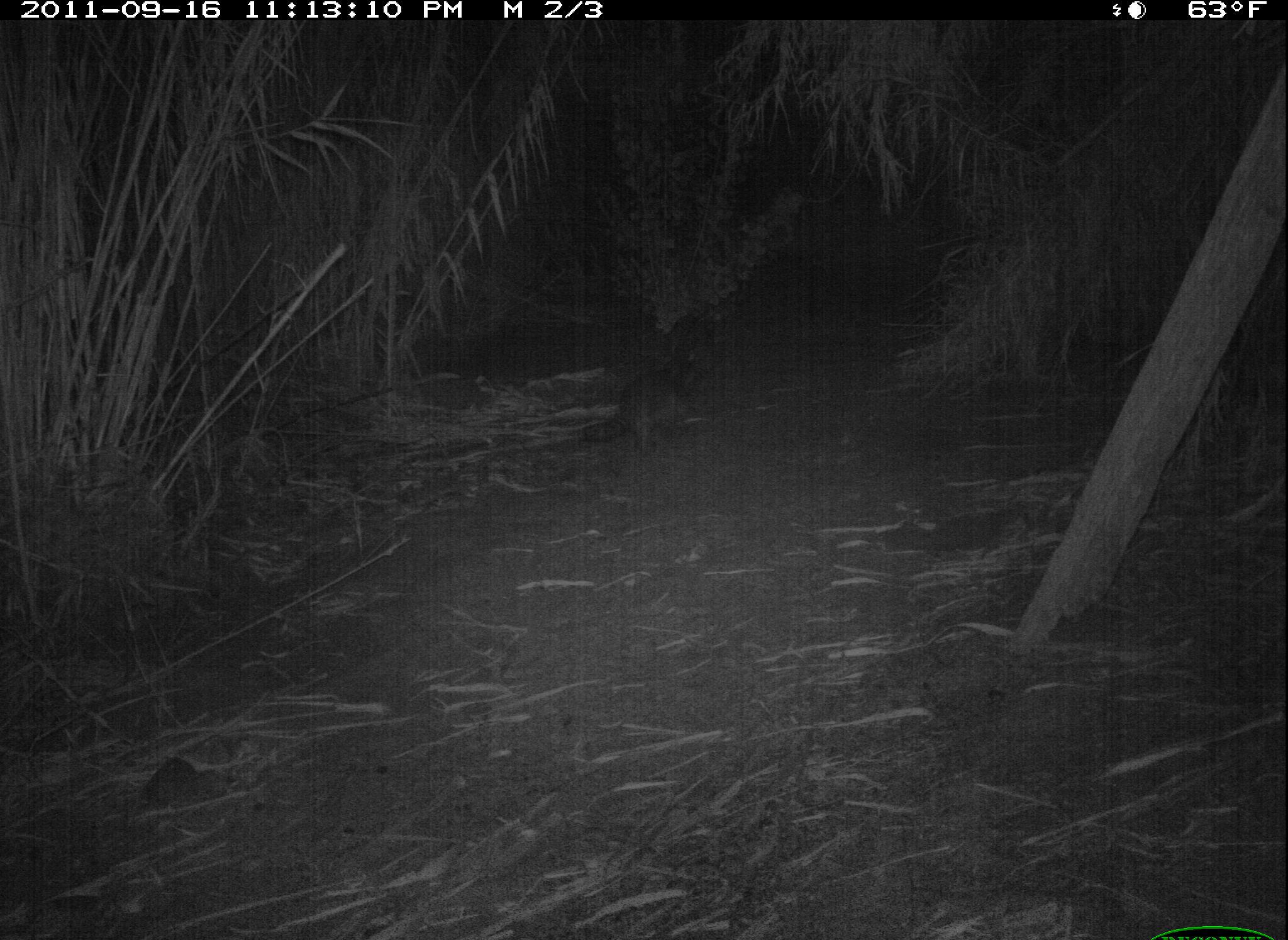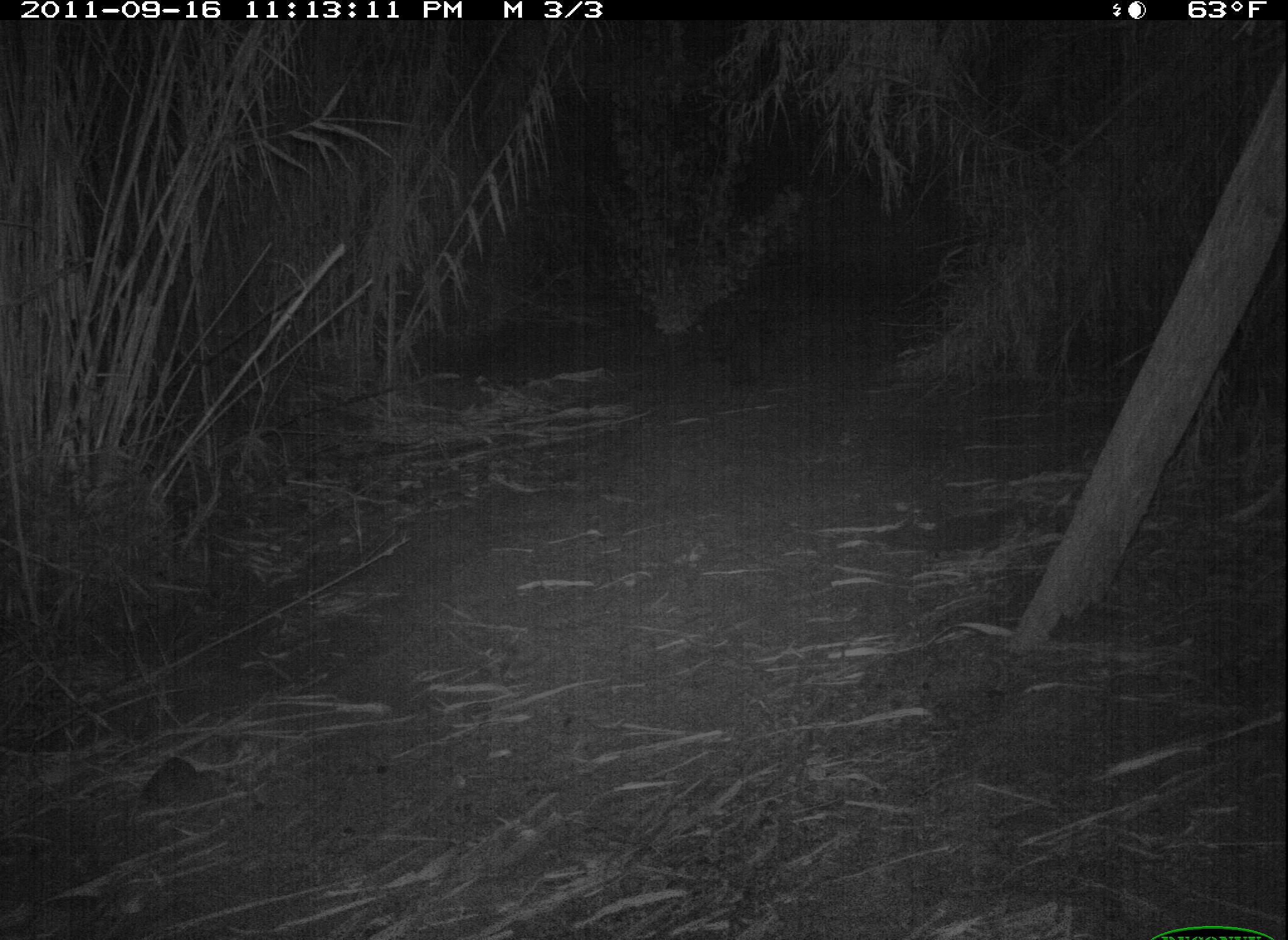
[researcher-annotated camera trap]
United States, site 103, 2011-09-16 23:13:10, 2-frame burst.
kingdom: Animalia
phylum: Chordata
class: Mammalia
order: Carnivora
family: Procyonidae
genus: Procyon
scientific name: Procyon lotor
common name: raccoon